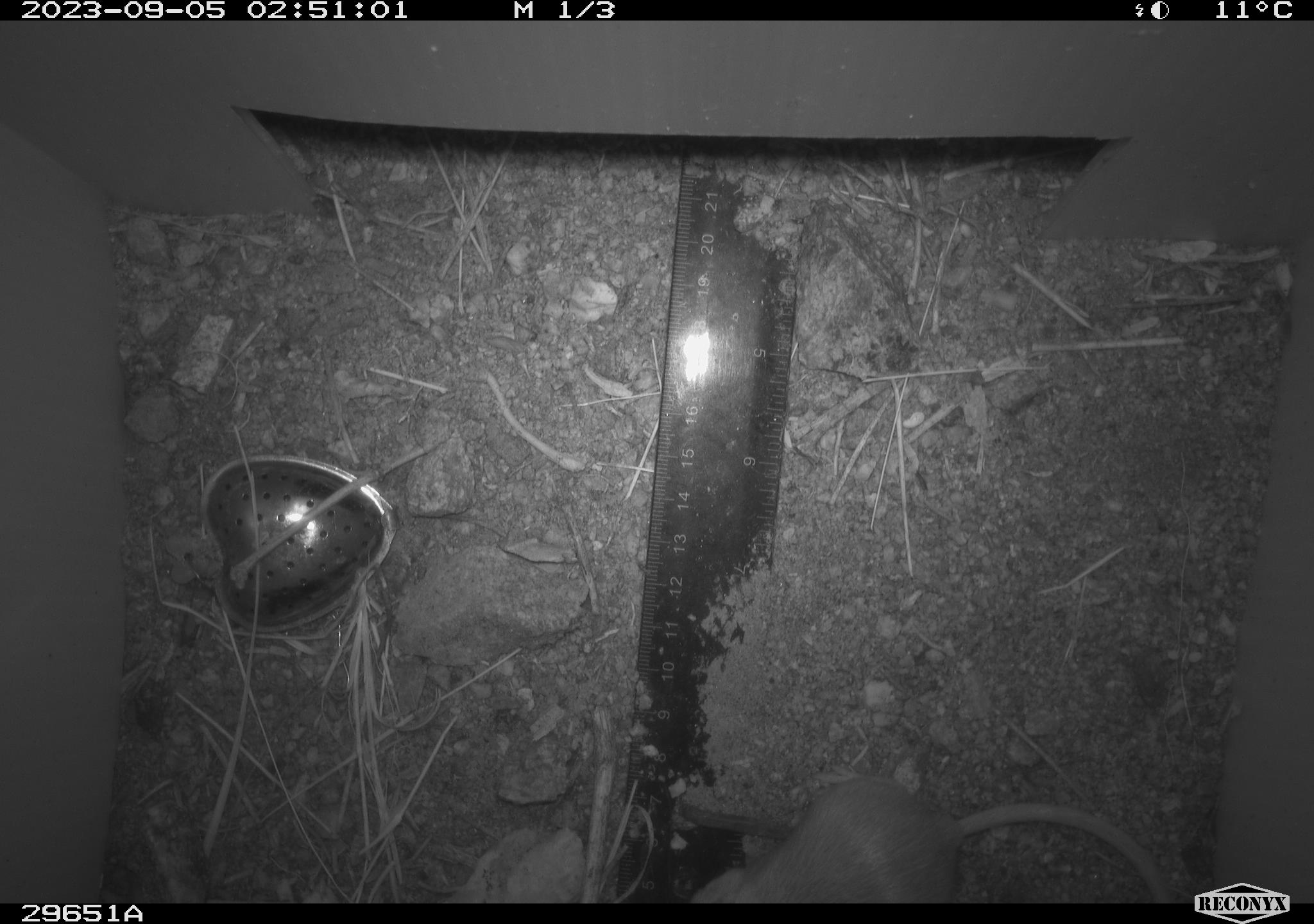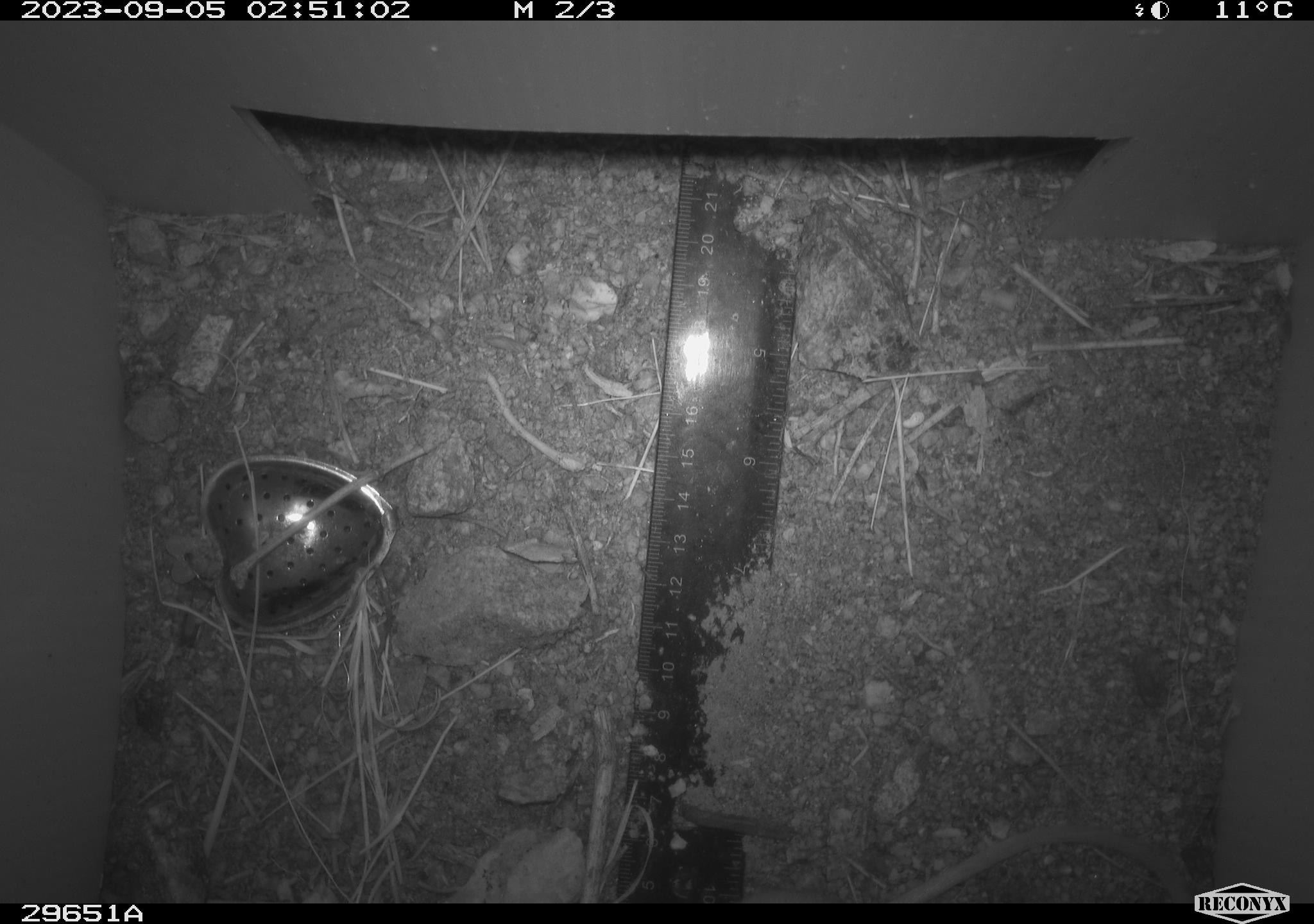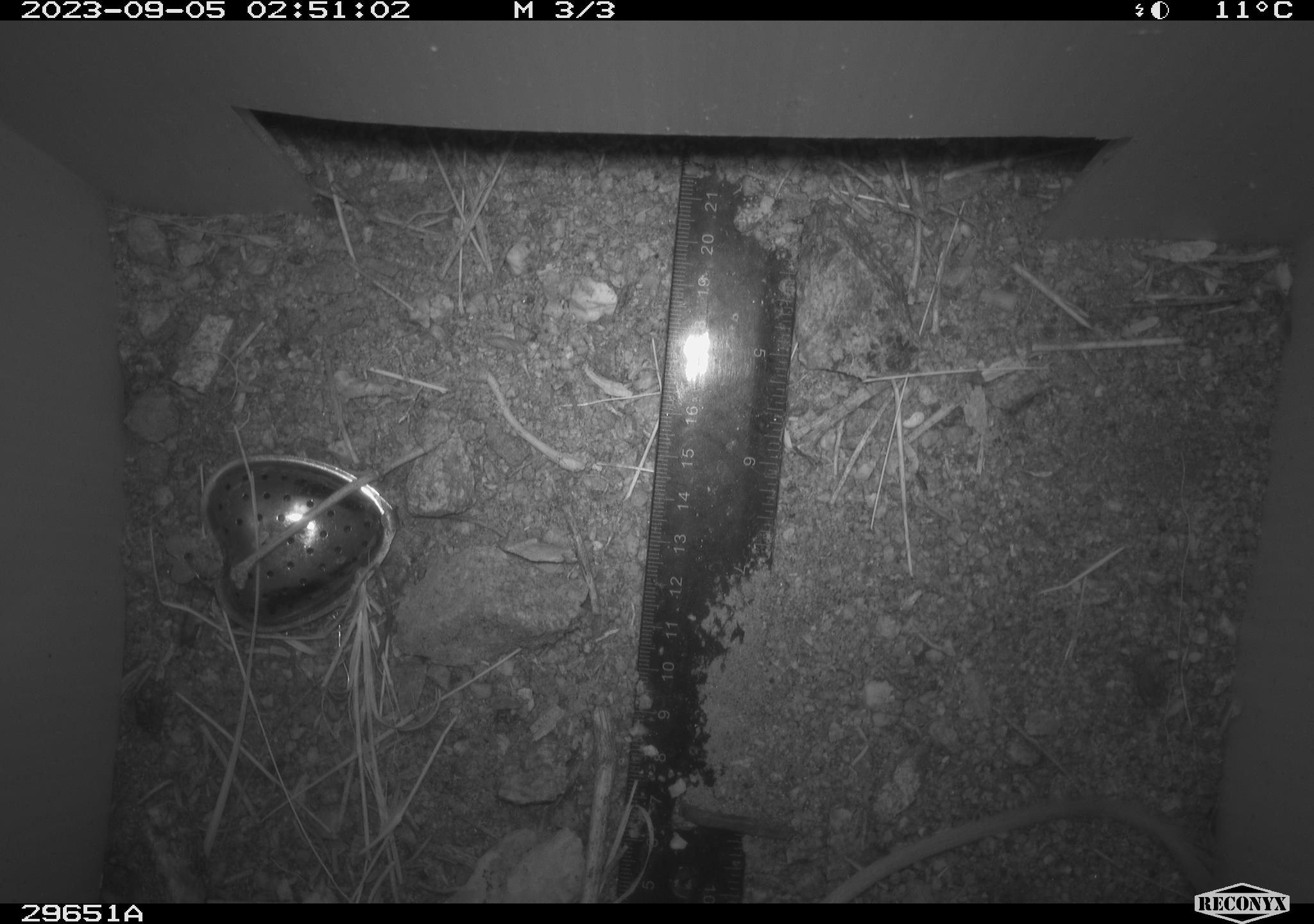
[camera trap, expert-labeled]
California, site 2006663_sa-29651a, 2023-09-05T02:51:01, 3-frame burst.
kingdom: Animalia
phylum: Chordata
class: Mammalia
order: Rodentia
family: Cricetidae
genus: Peromyscus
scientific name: Peromyscus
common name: deer mice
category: peromyscus species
Peromyscus species (deer mice) (Peromyscus).